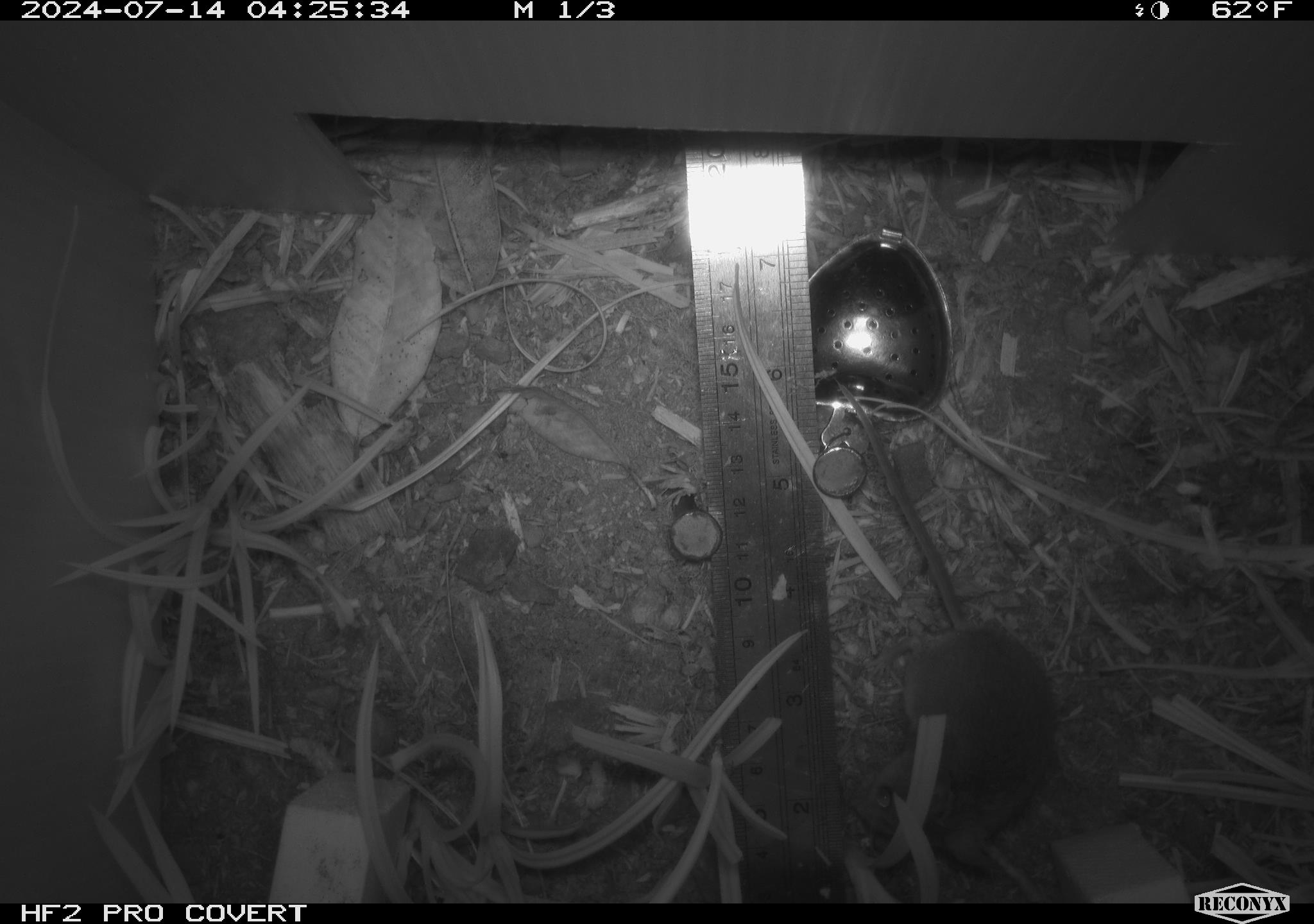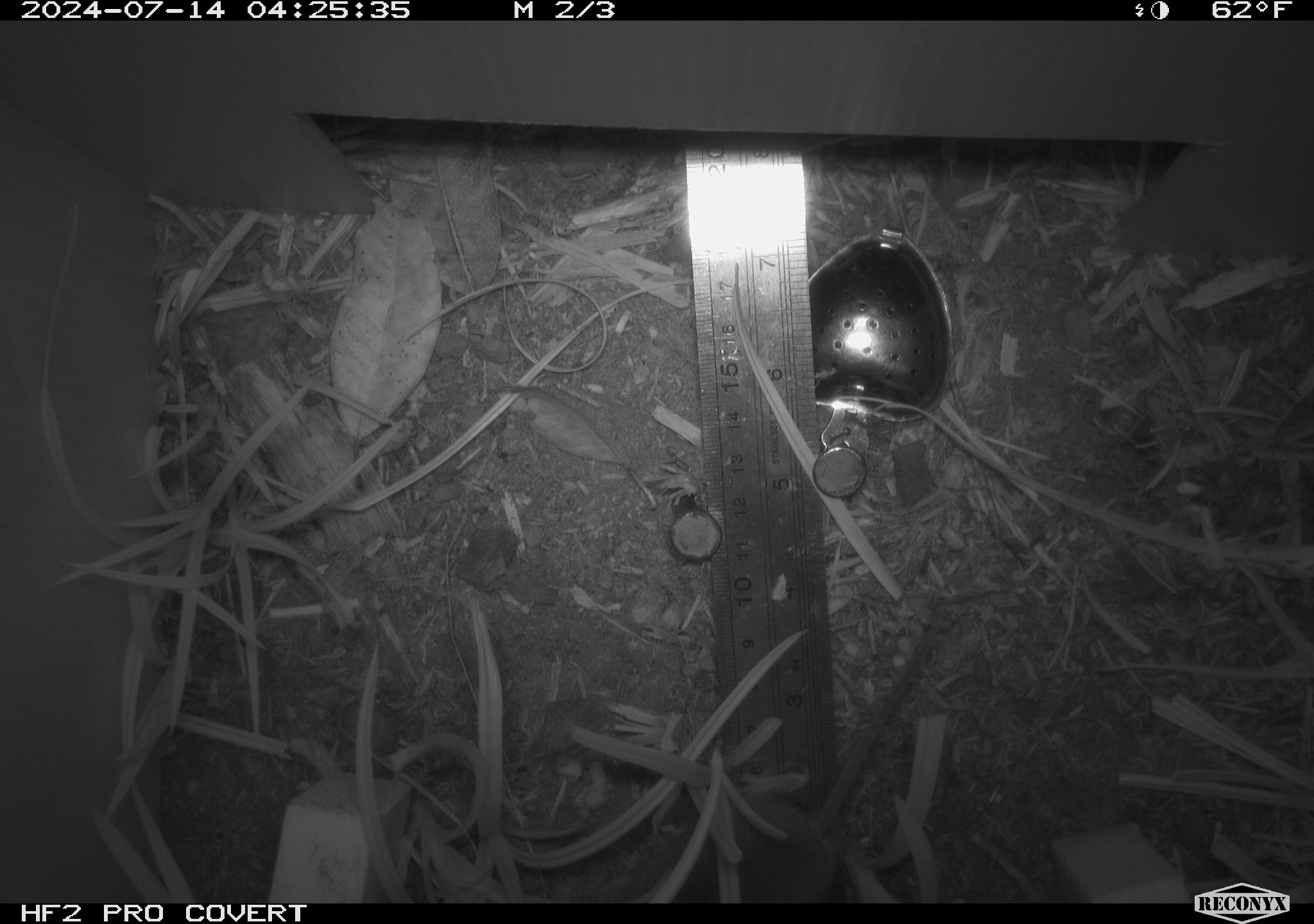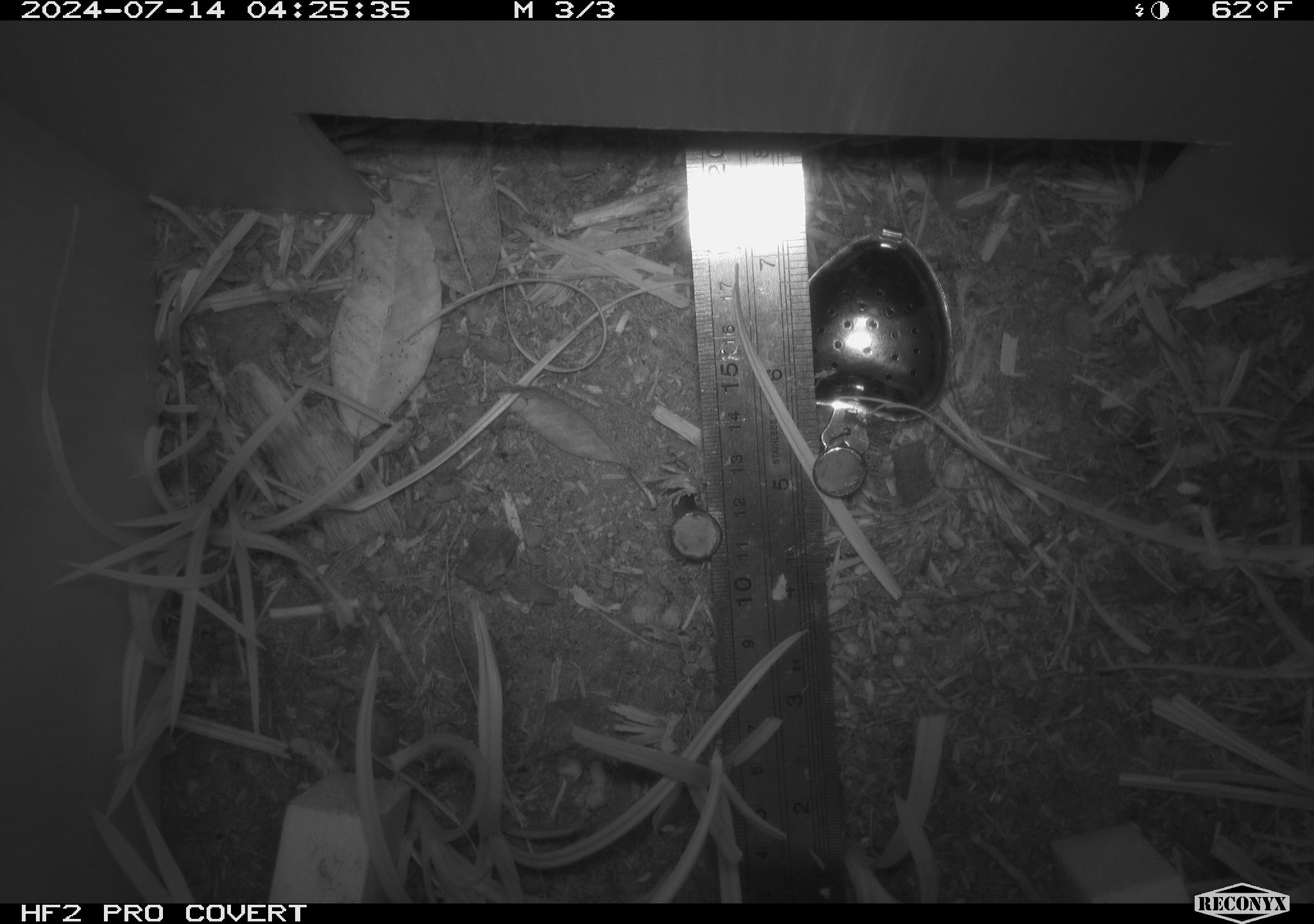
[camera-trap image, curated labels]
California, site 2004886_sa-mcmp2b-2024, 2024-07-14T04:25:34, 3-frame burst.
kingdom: Animalia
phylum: Chordata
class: Mammalia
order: Rodentia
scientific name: Rodentia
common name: mouse species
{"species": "mouse species (Rodentia)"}